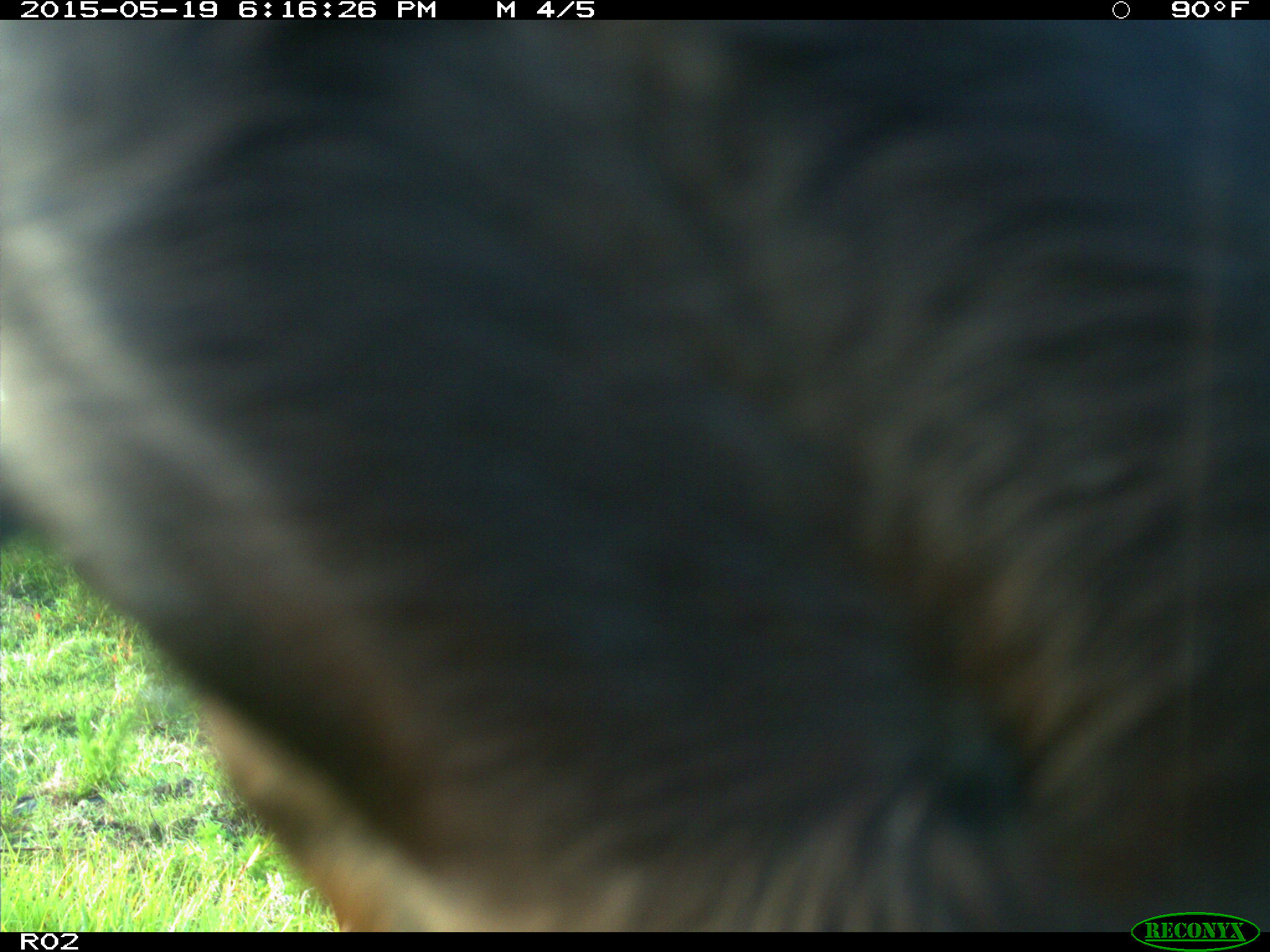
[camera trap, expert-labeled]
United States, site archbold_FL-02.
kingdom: Animalia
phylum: Chordata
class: Mammalia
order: Artiodactyla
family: Bovidae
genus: Bos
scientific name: Bos taurus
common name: domestic cow